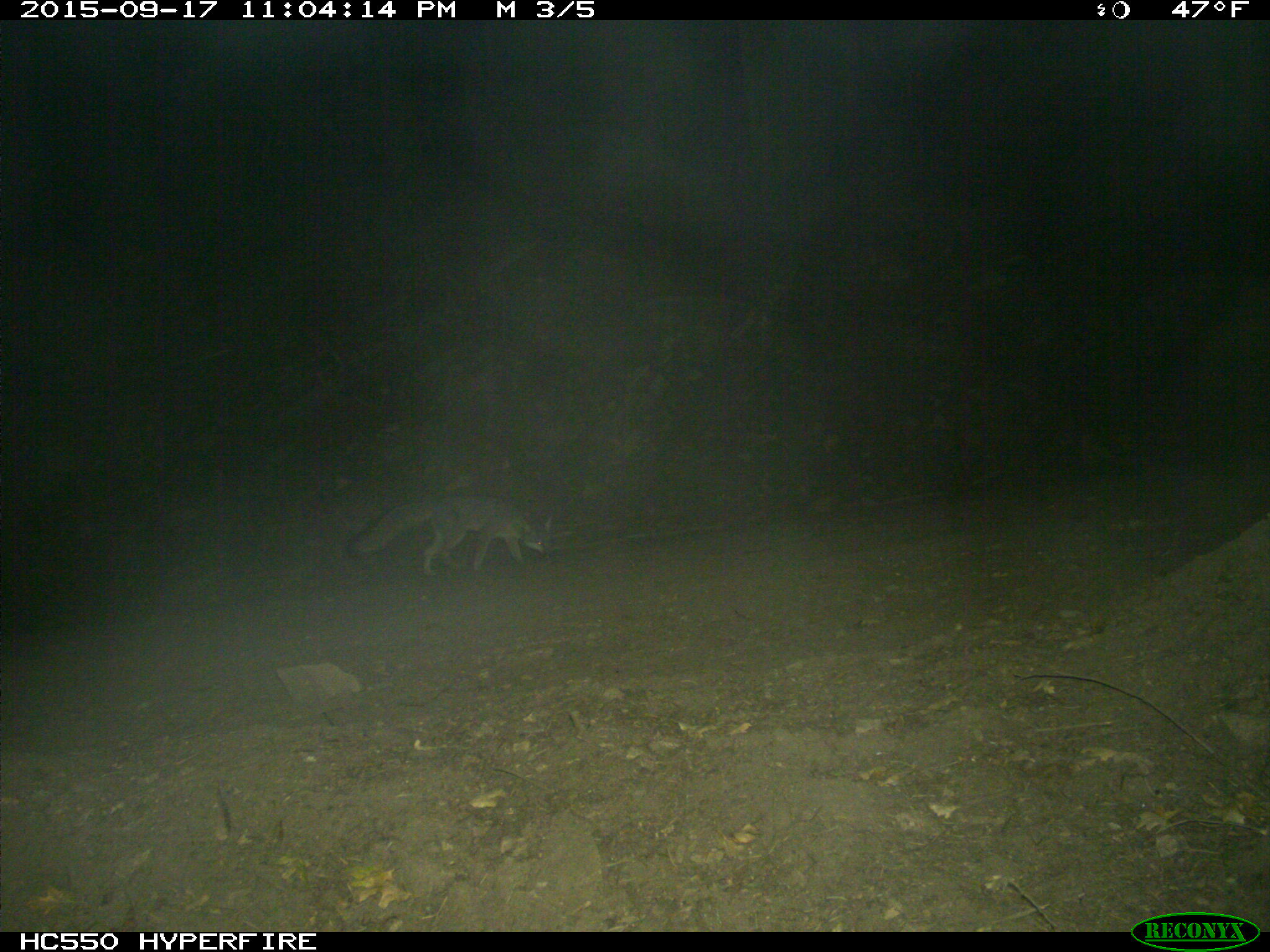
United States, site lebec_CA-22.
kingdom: Animalia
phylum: Chordata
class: Mammalia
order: Carnivora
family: Canidae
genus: Urocyon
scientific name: Urocyon cinereoargenteus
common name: gray fox